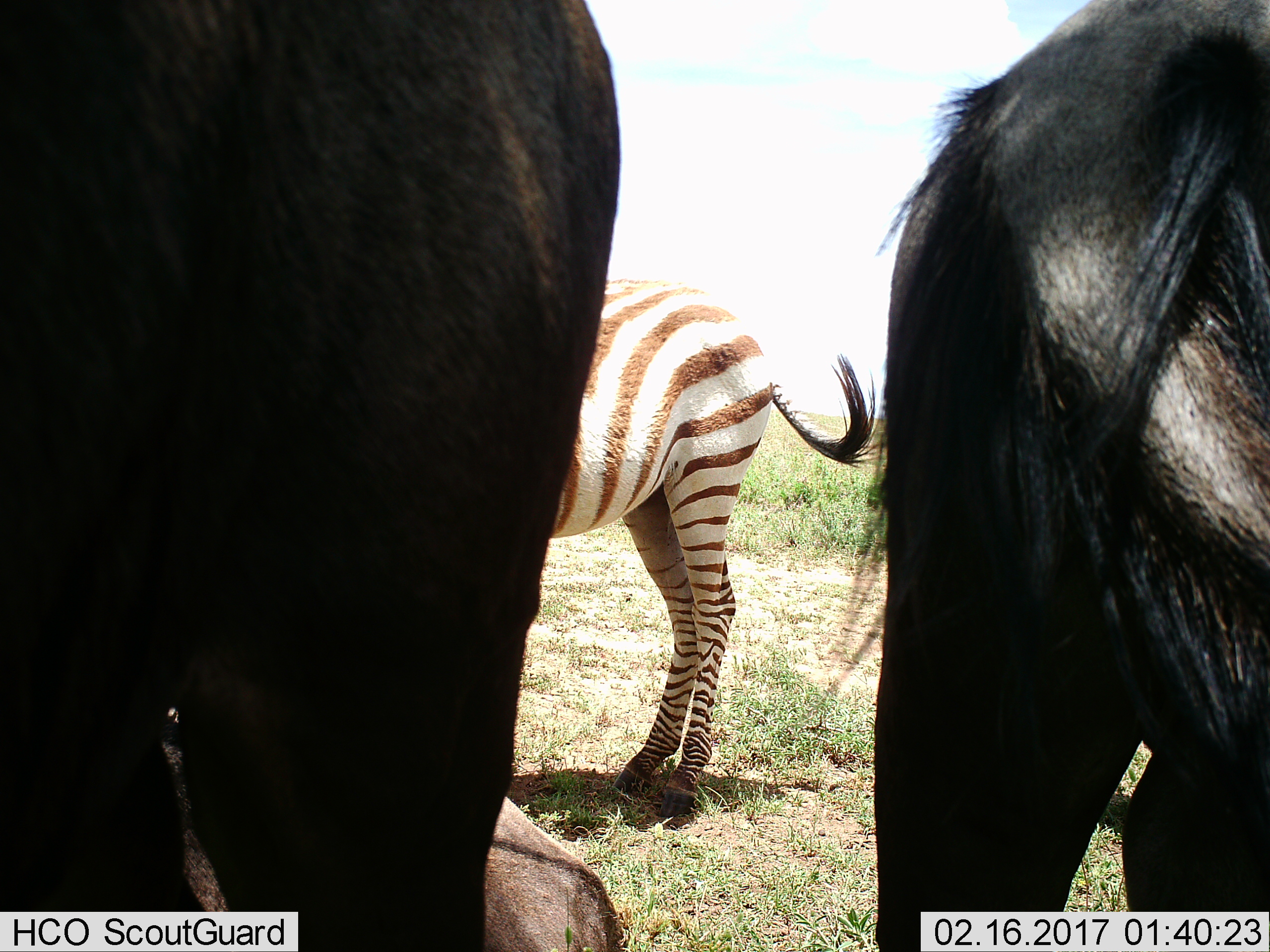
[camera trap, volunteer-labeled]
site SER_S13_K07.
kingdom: Animalia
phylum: Chordata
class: Mammalia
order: Artiodactyla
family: Bovidae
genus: Connochaetes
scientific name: Connochaetes taurinus taurinus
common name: blue wildebeest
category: wildebeestblue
Wildebeestblue (blue wildebeest) (Connochaetes taurinus taurinus), count 3. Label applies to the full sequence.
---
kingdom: Animalia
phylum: Chordata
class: Mammalia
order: Perissodactyla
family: Equidae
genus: Equus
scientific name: Equus quagga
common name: plains zebra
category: zebraplains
Zebraplains (plains zebra) (Equus quagga), count 1. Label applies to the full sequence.